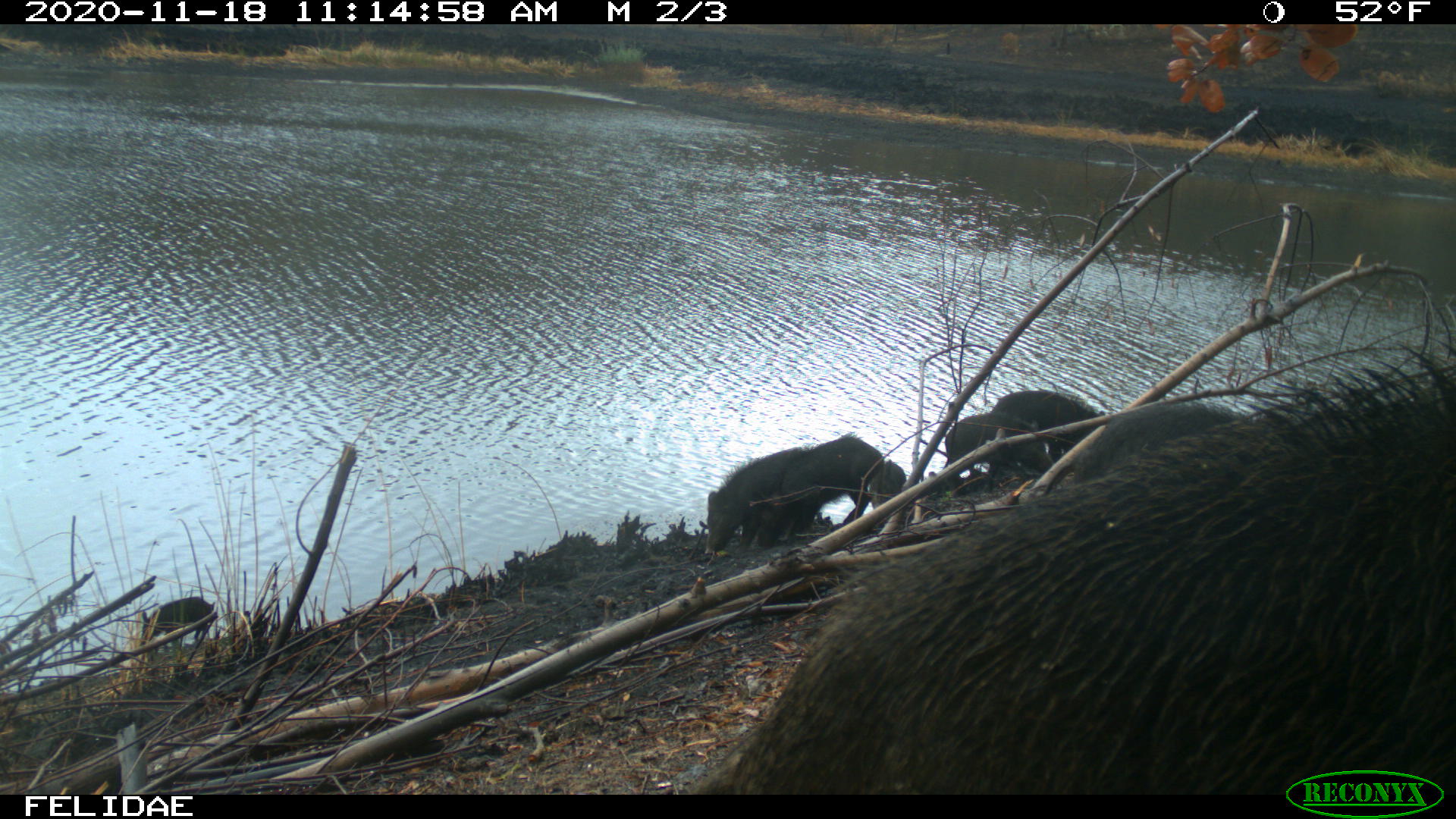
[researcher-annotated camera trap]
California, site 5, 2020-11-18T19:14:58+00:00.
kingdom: Animalia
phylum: Chordata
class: Mammalia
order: Artiodactyla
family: Suidae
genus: Sus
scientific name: Sus scrofa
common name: wild boar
Wild boar (Sus scrofa).